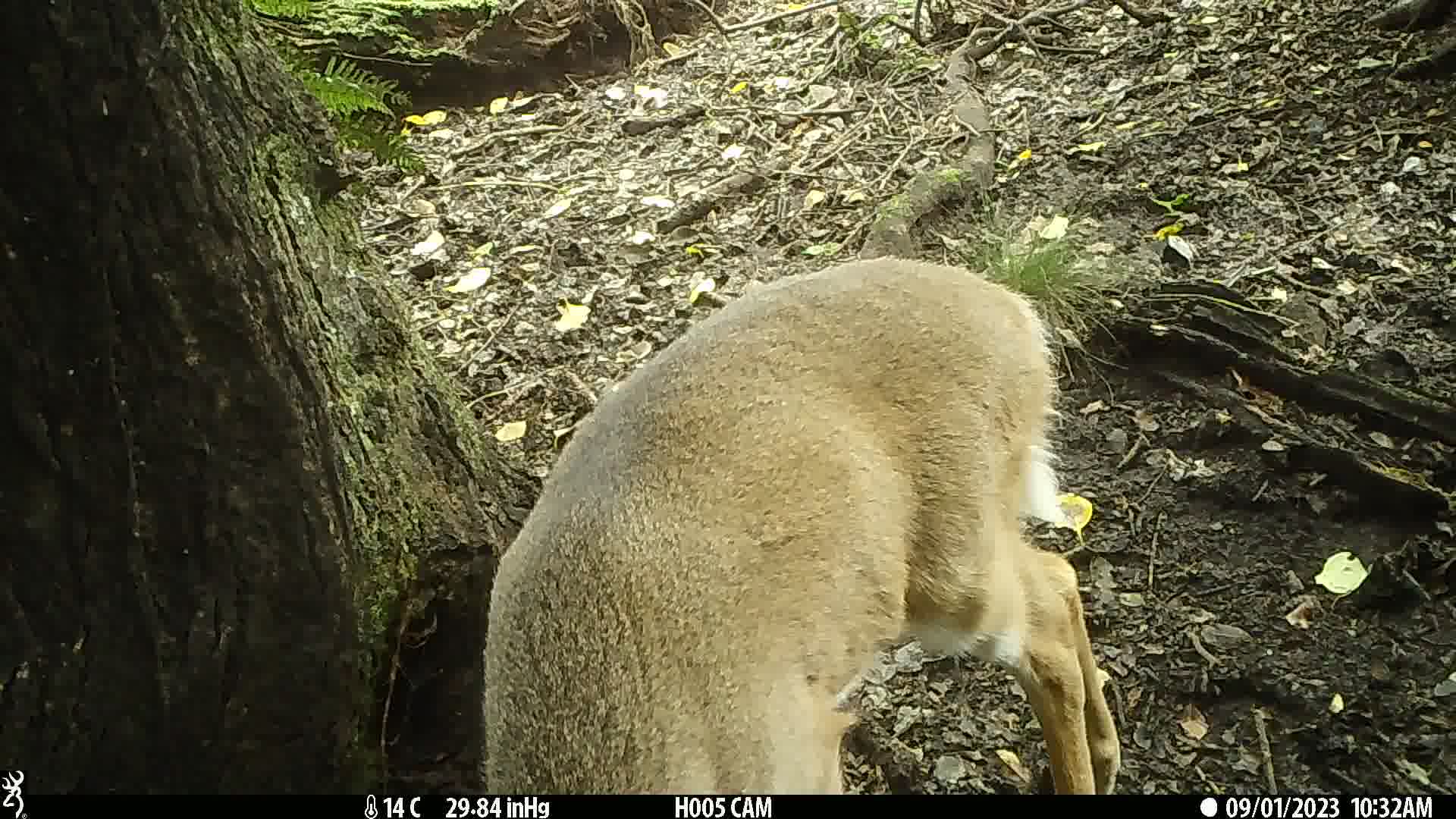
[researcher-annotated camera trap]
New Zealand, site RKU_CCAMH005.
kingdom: Animalia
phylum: Chordata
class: Mammalia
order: Artiodactyla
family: Cervidae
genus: Odocoileus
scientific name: Odocoileus virginianus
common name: white-tailed deer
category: white tailed deer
White tailed deer (white-tailed deer) (Odocoileus virginianus).